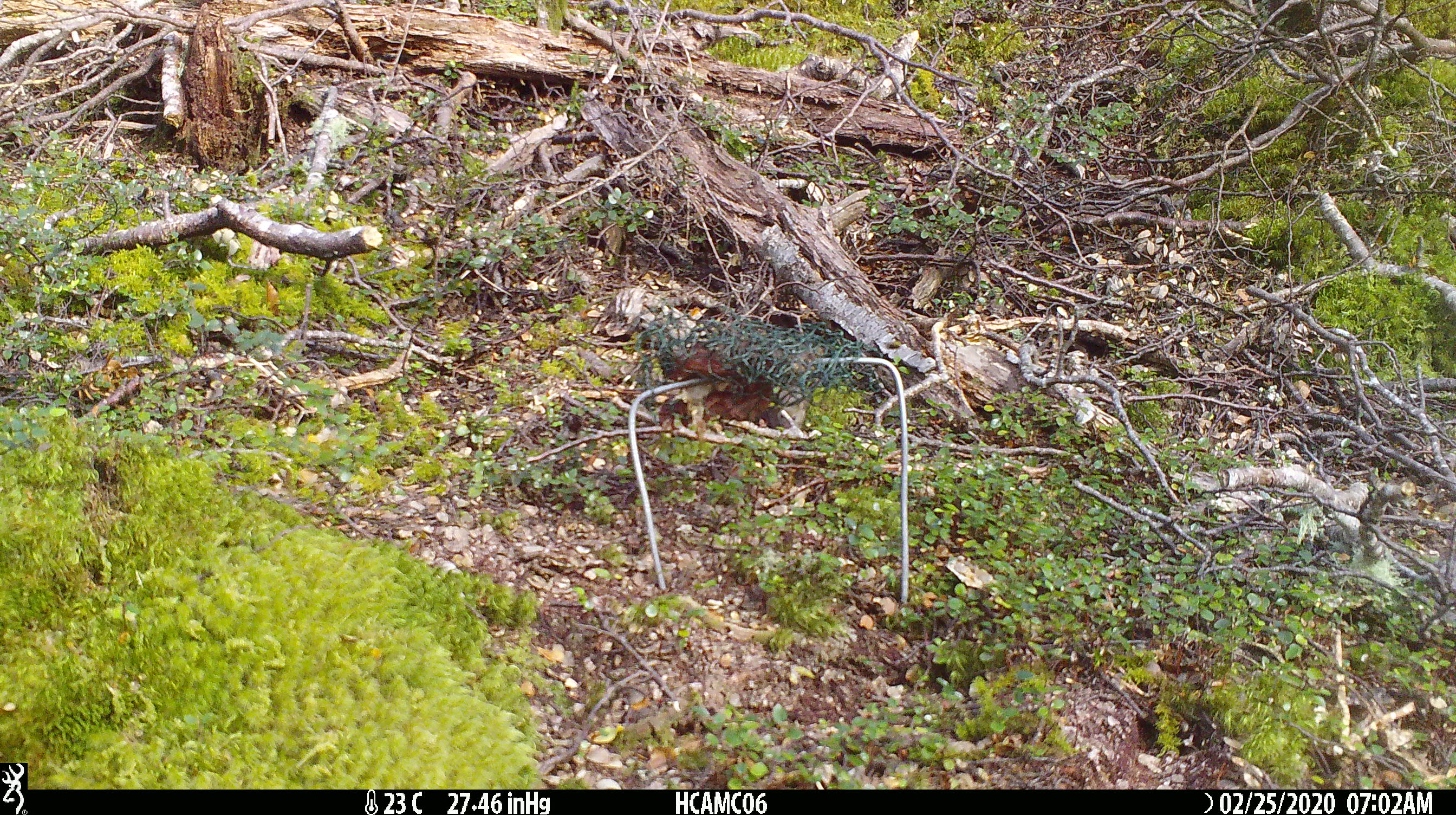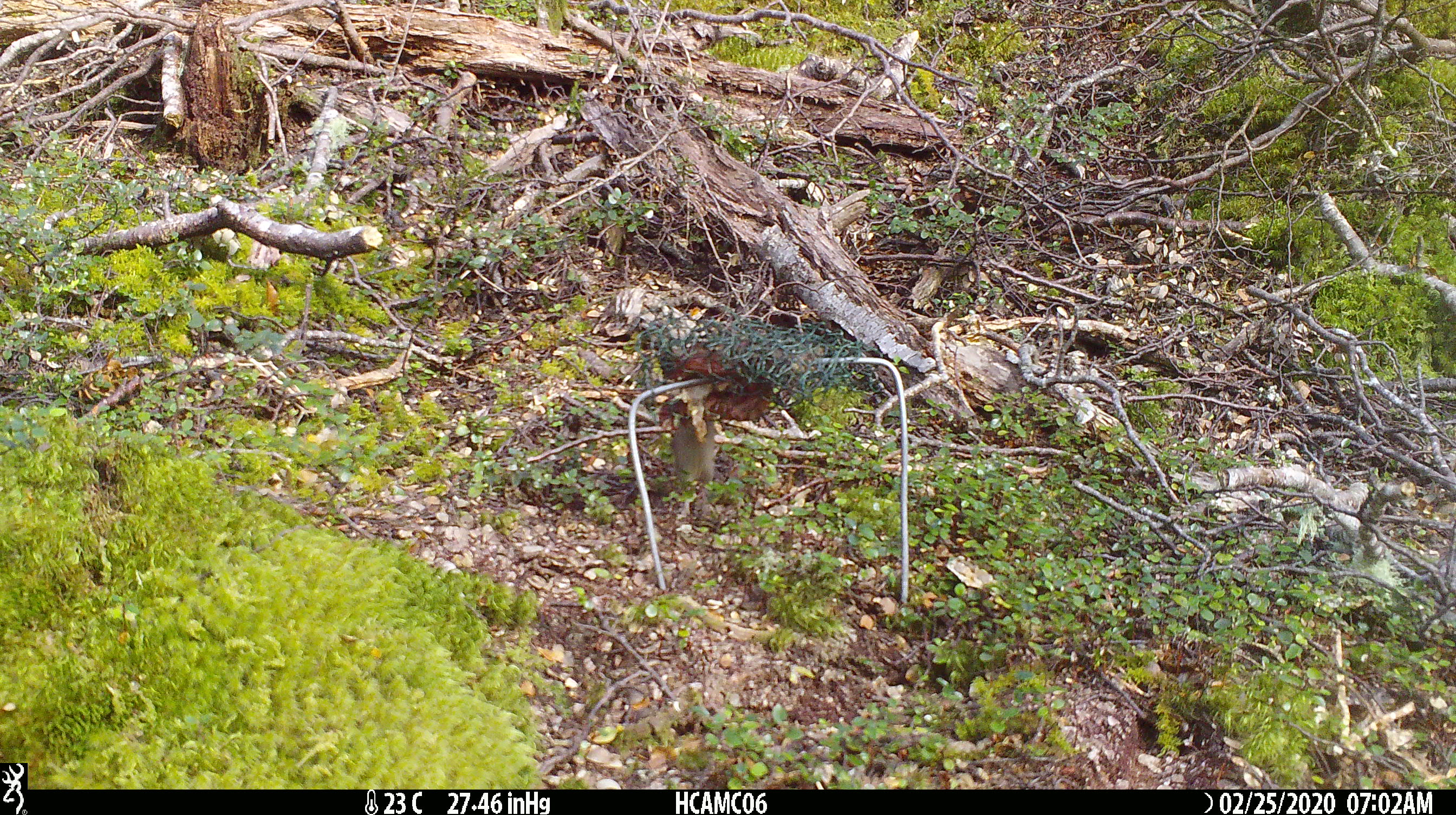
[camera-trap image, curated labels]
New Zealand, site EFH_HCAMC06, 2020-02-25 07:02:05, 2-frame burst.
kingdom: Animalia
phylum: Chordata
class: Mammalia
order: Rodentia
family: Muridae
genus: Mus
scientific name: Mus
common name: mouse